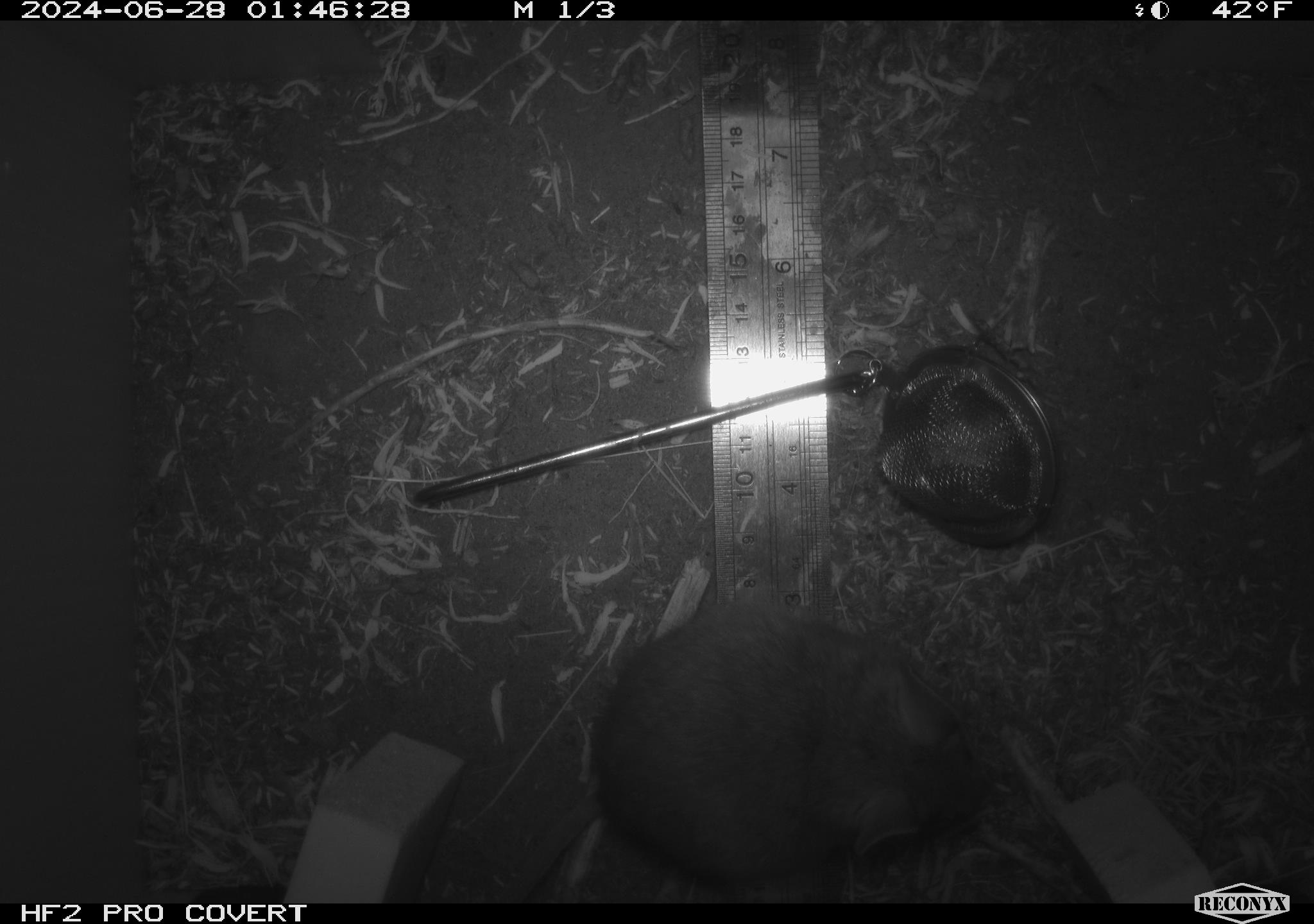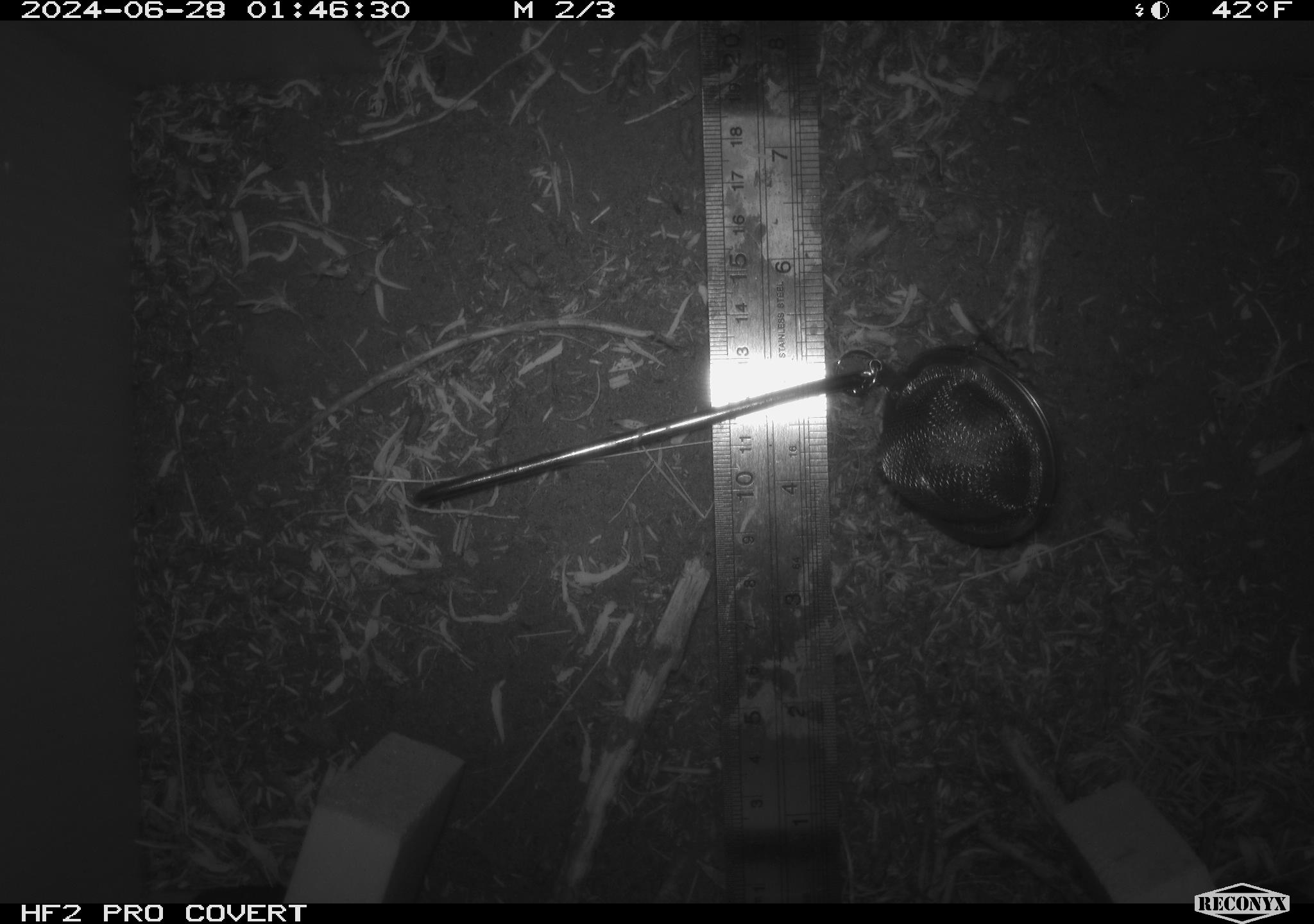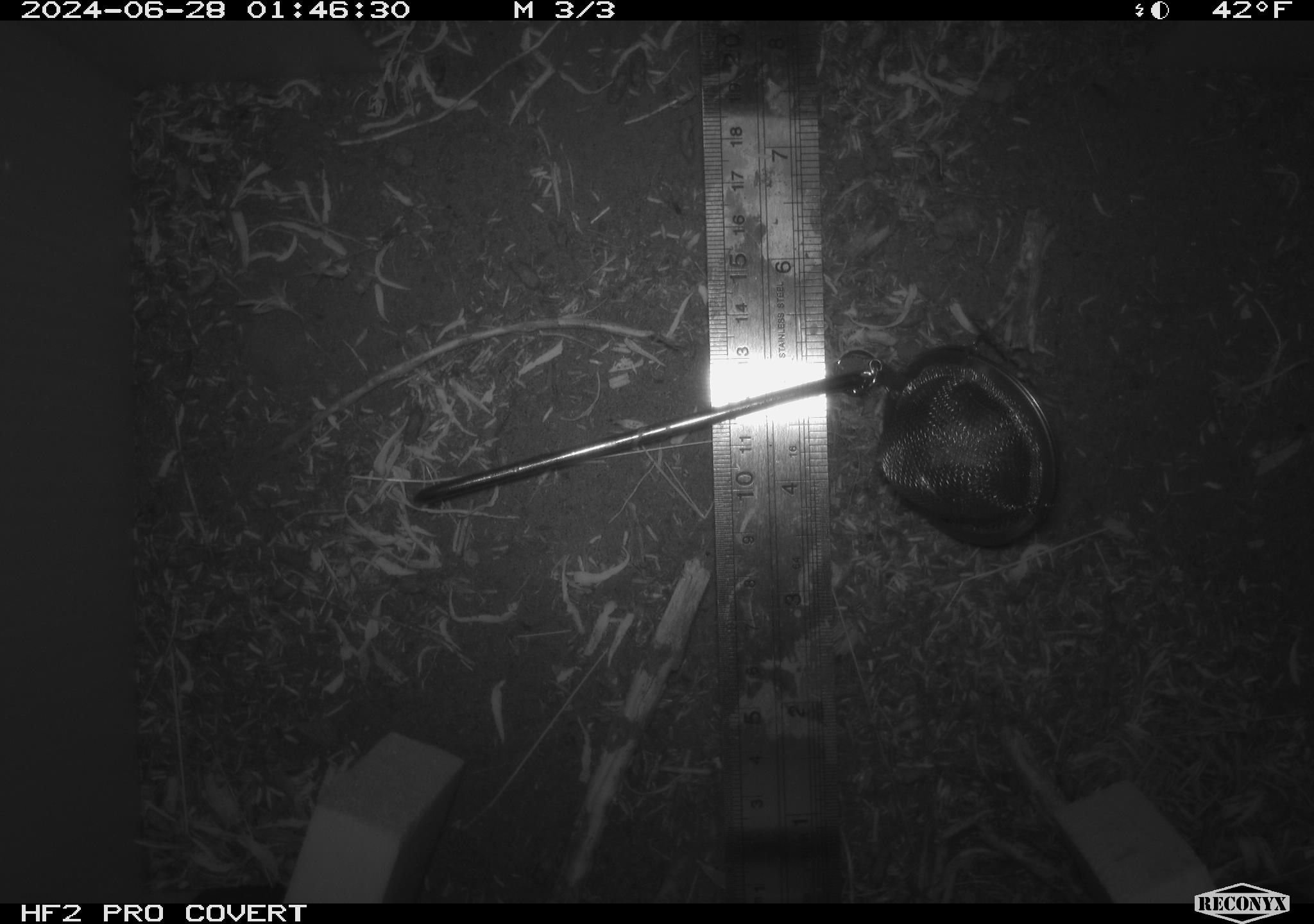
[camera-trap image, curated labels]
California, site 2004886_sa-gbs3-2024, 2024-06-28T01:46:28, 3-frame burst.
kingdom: Animalia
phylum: Chordata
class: Mammalia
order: Rodentia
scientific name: Rodentia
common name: mouse species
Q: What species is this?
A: Mouse species (Rodentia).